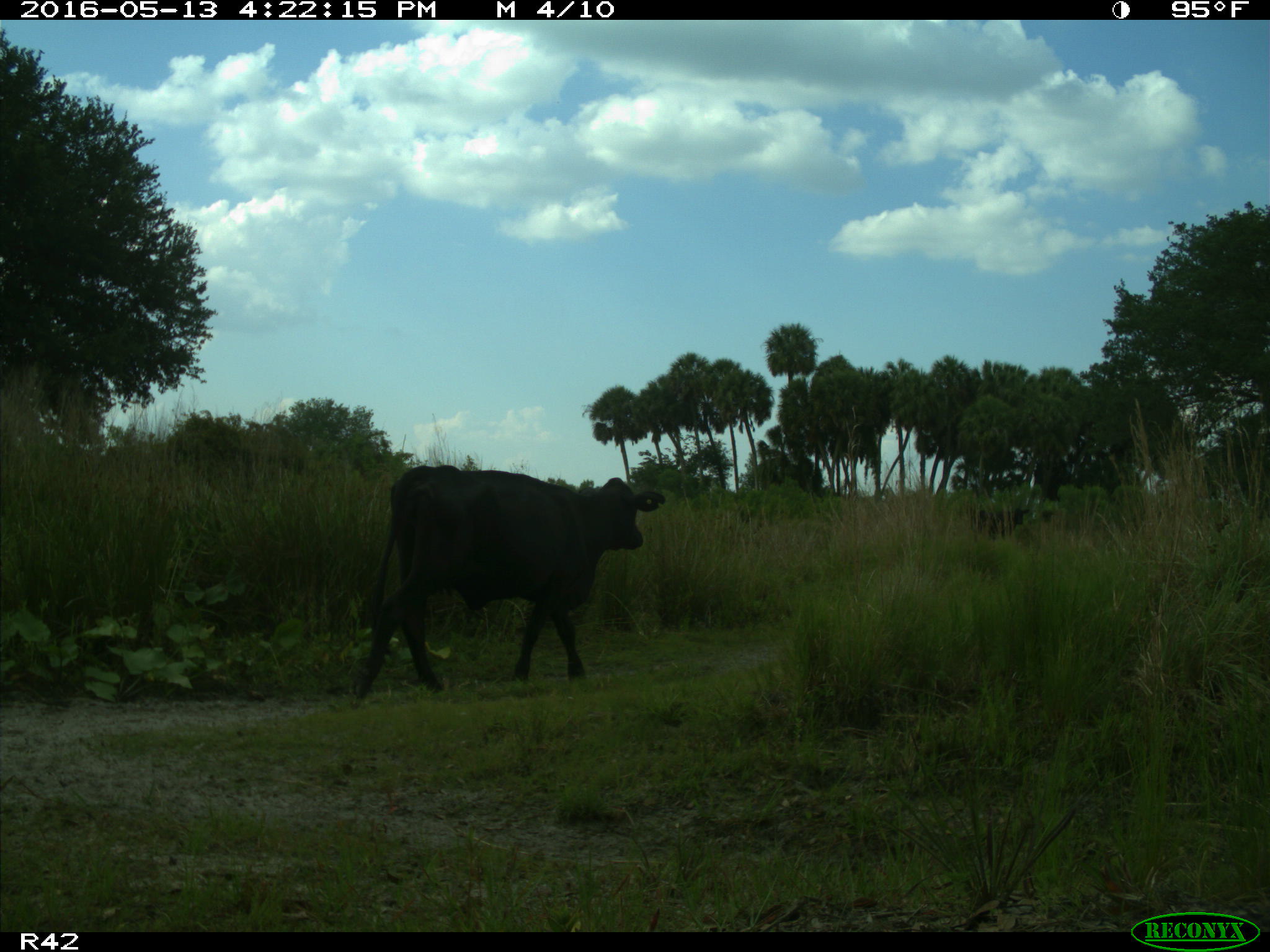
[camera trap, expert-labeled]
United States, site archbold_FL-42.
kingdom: Animalia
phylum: Chordata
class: Mammalia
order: Artiodactyla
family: Bovidae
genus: Bos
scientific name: Bos taurus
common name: domestic cow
Bos taurus (domestic cow).